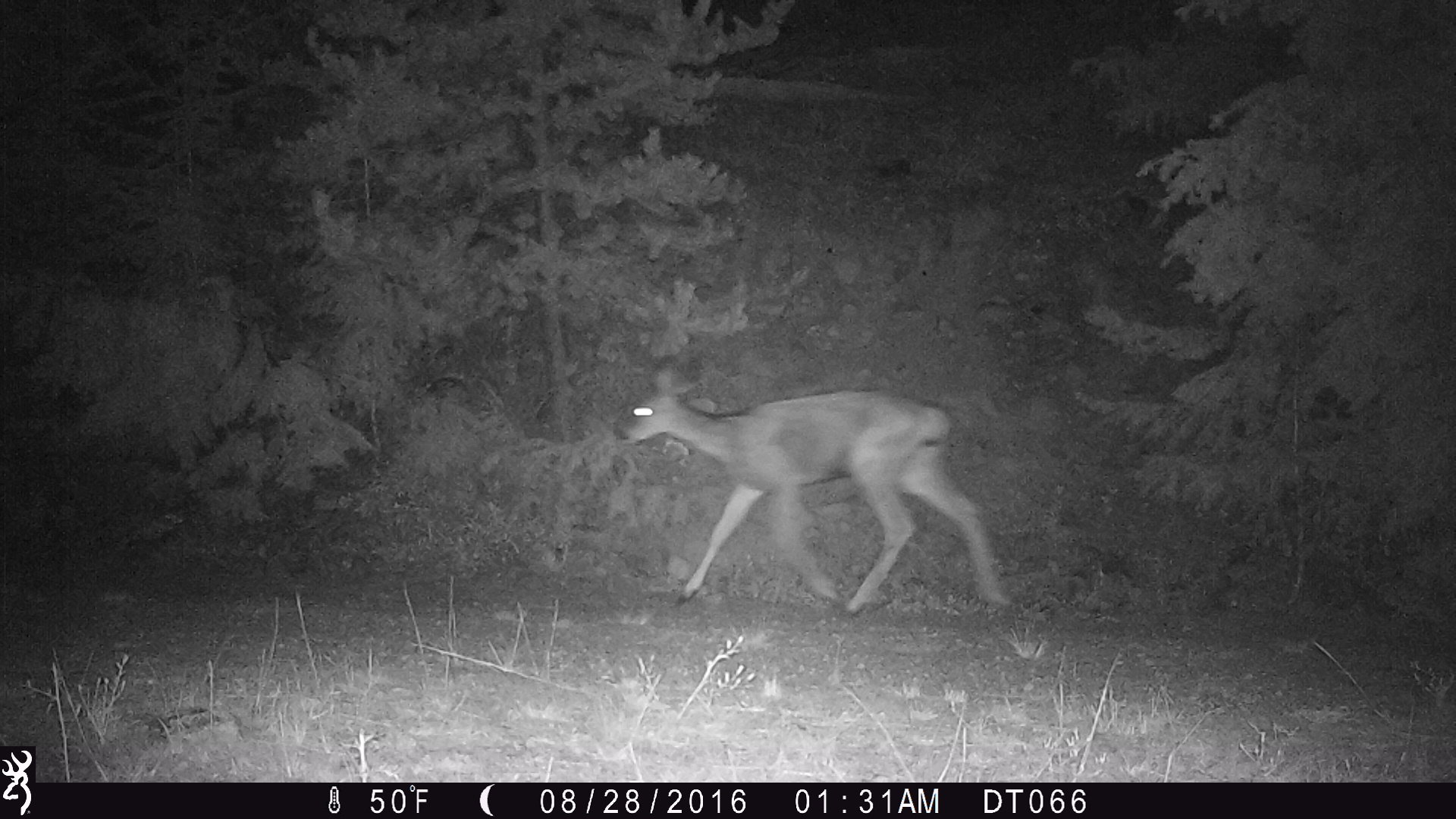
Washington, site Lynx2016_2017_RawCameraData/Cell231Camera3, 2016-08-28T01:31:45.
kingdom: Animalia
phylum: Chordata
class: Mammalia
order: Artiodactyla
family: Cervidae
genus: Odocoileus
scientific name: Odocoileus hemionus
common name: mule deer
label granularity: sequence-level